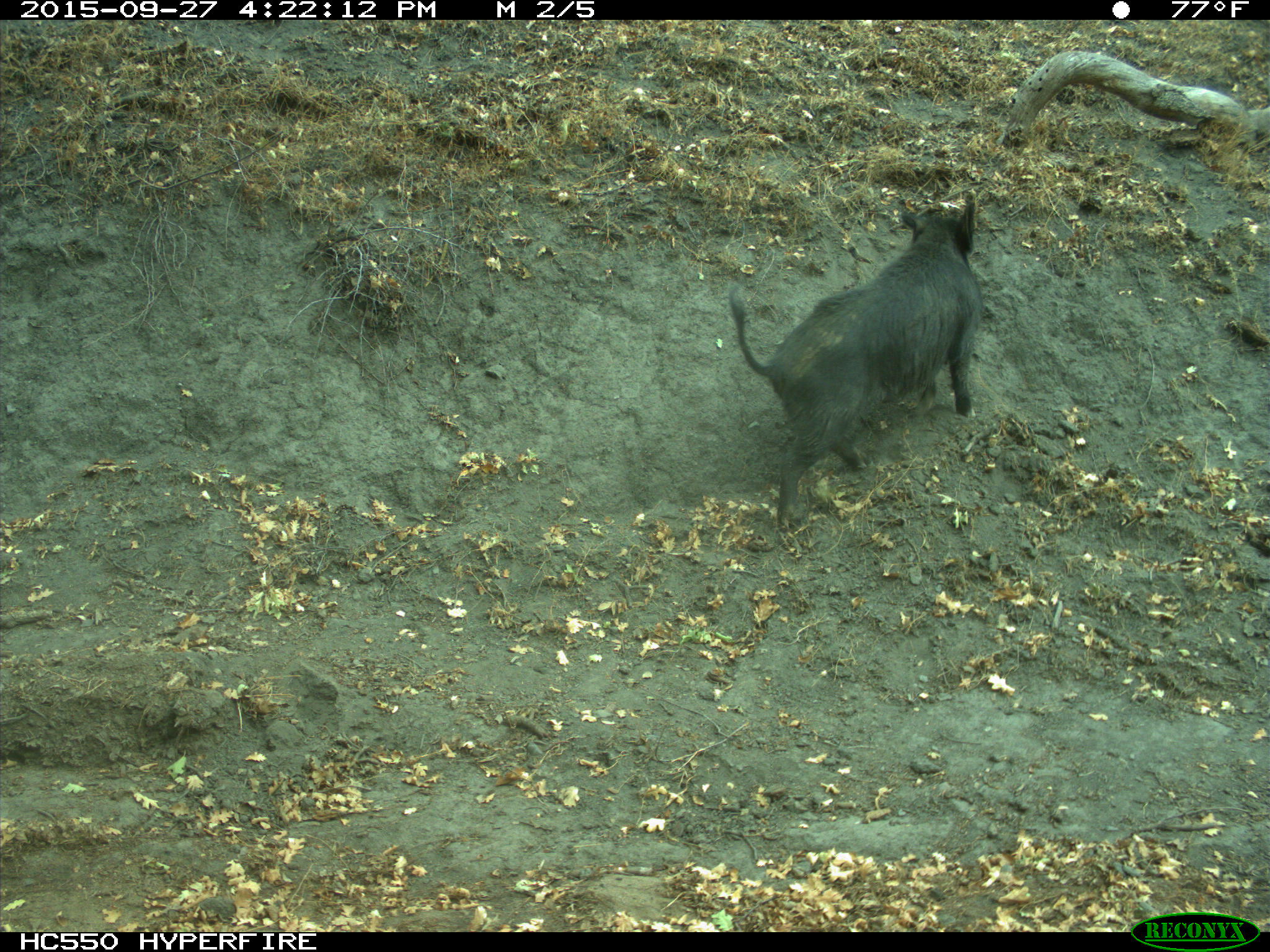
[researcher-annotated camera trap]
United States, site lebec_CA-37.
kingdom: Animalia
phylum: Chordata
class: Mammalia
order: Artiodactyla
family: Suidae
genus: Sus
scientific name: Sus scrofa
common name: wild boar